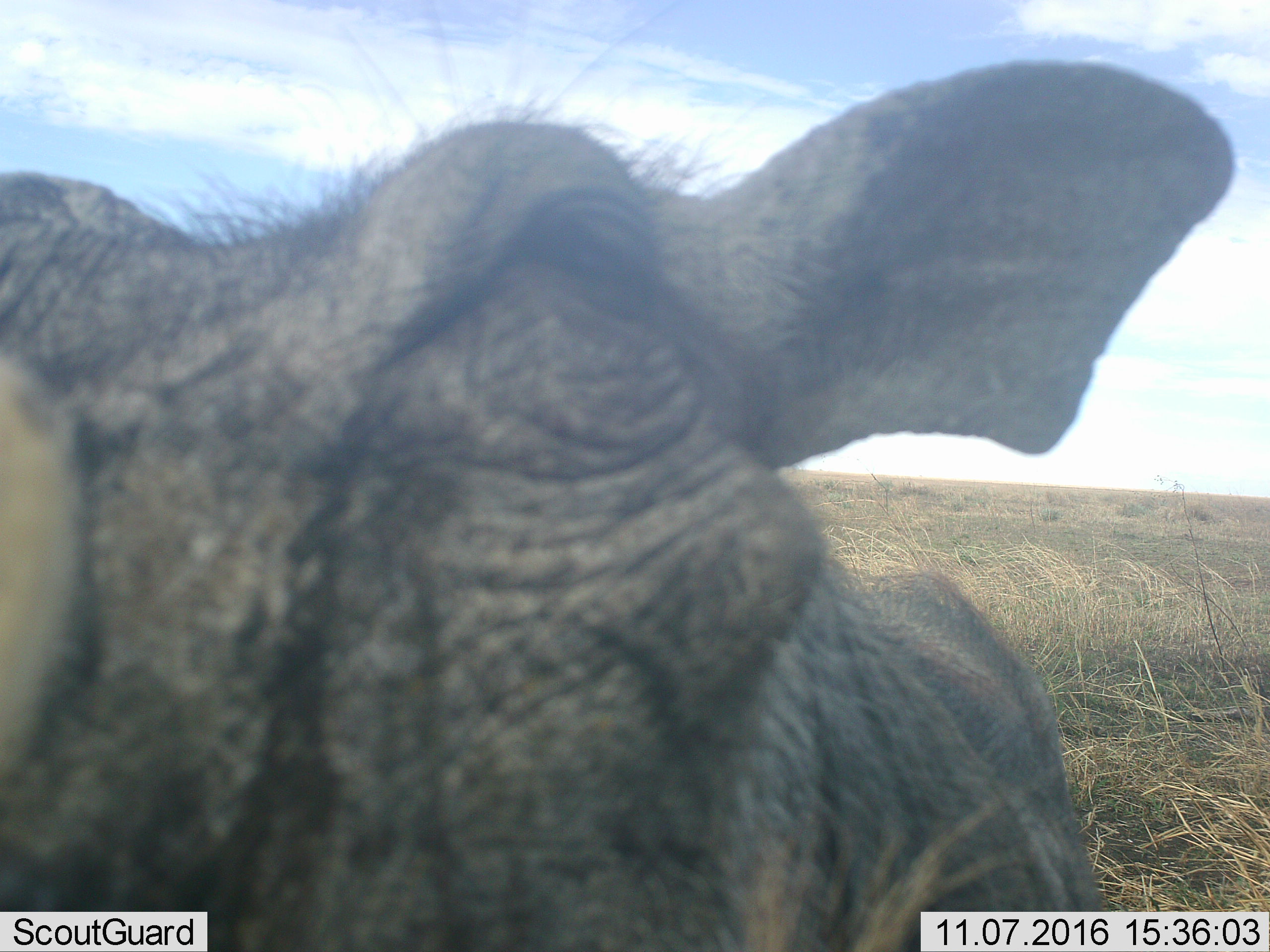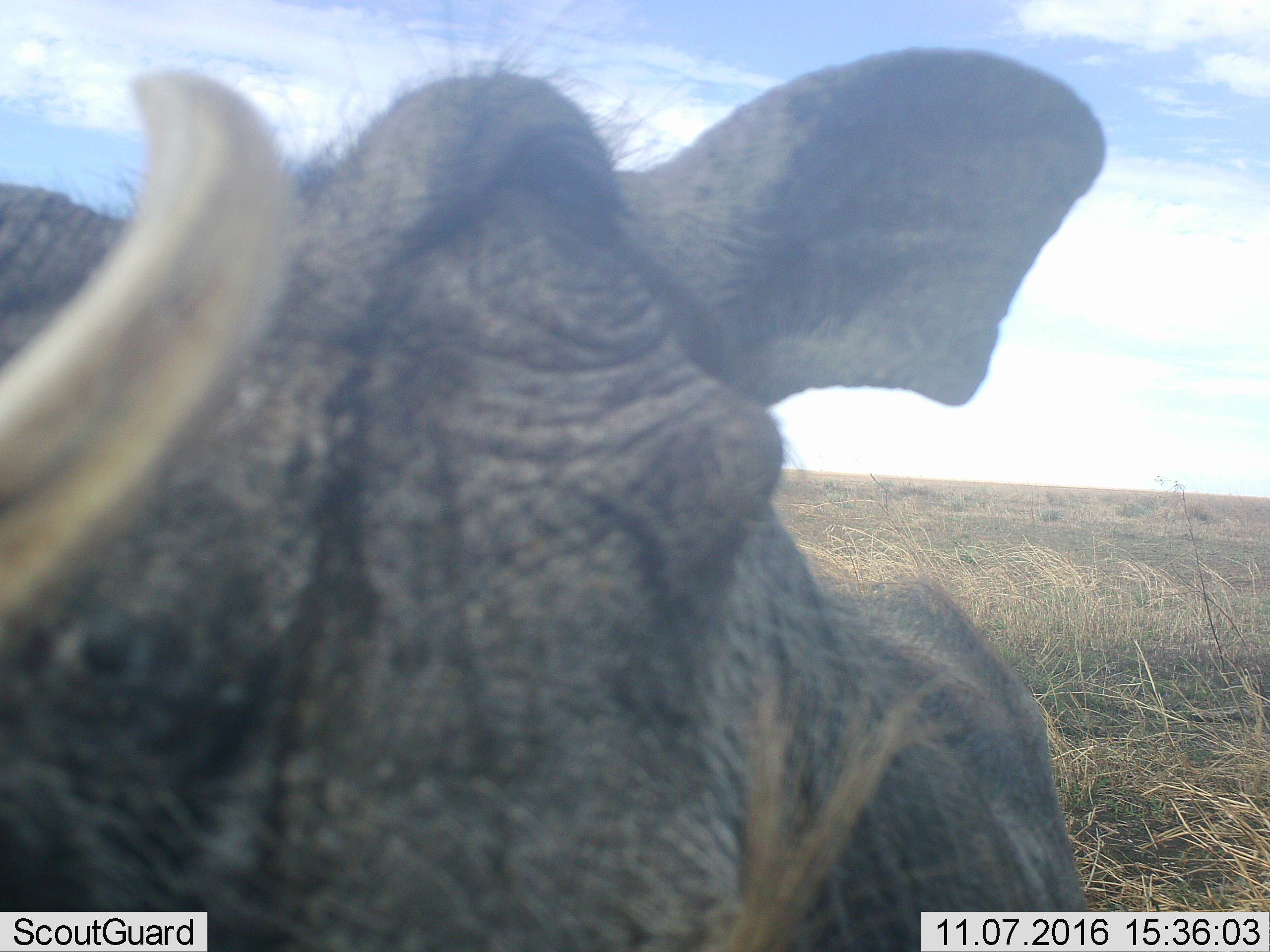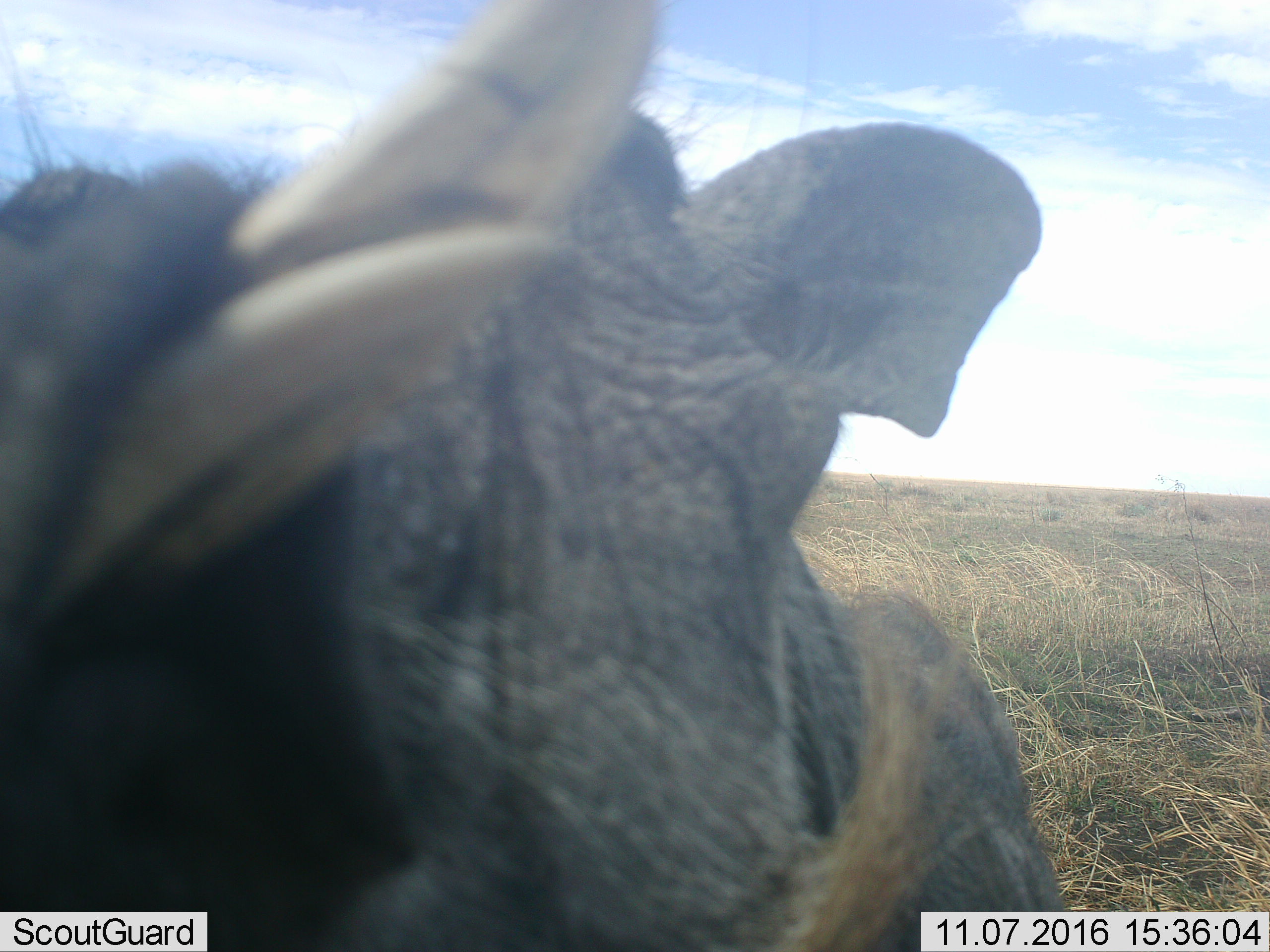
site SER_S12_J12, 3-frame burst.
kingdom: Animalia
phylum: Chordata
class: Mammalia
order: Artiodactyla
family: Suidae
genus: Phacochoerus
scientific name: Phacochoerus africanus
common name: warthog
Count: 1.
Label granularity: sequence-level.